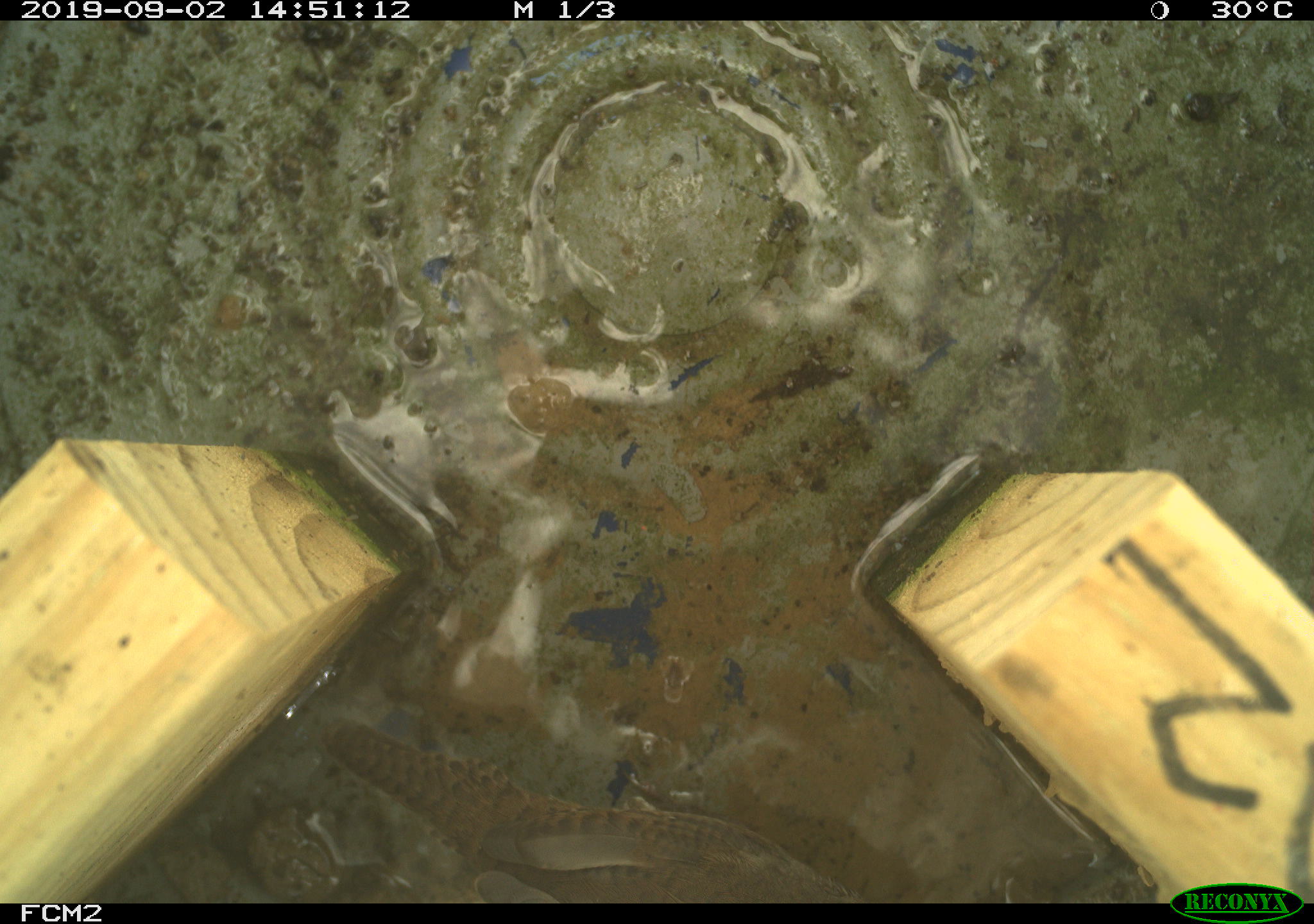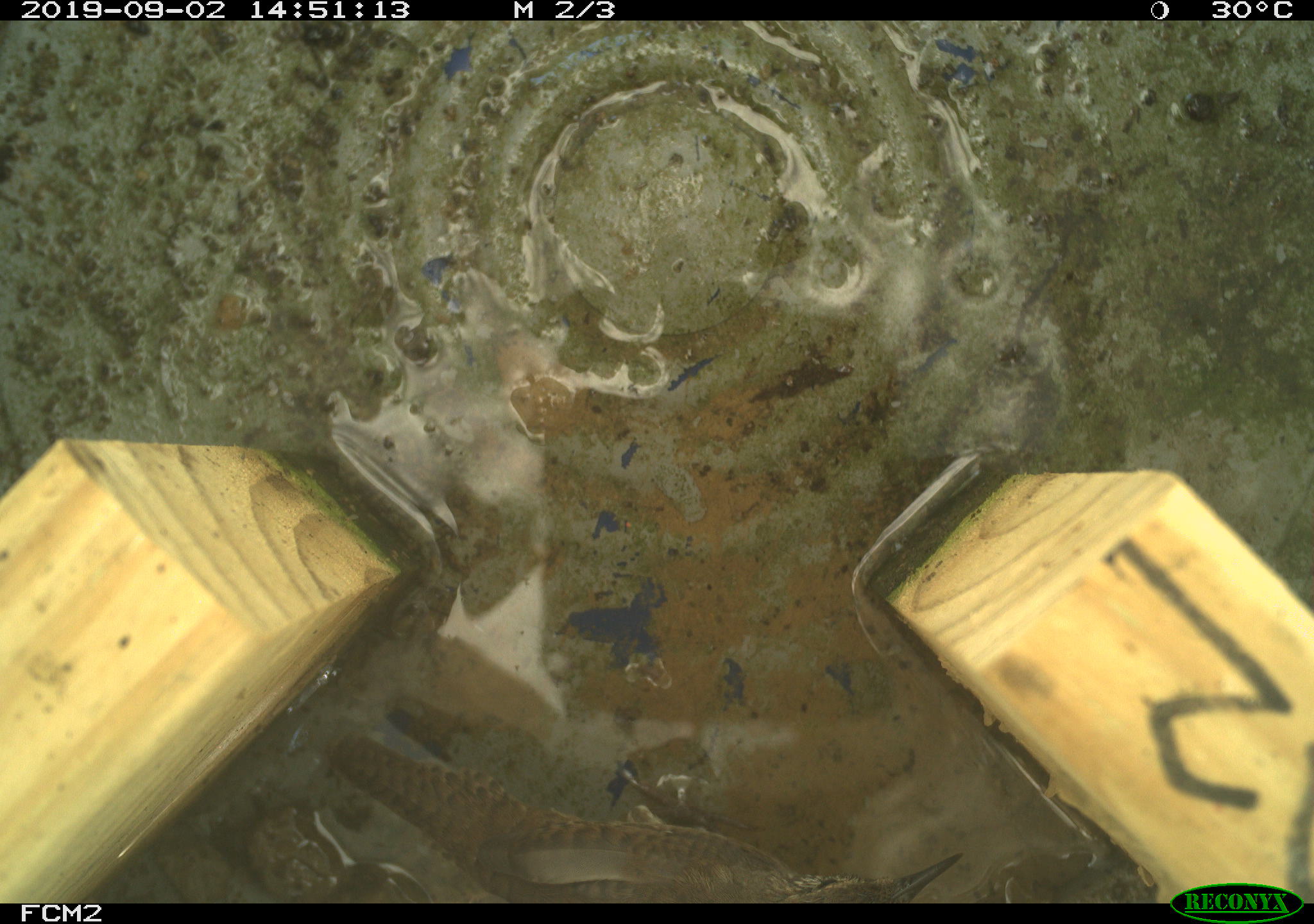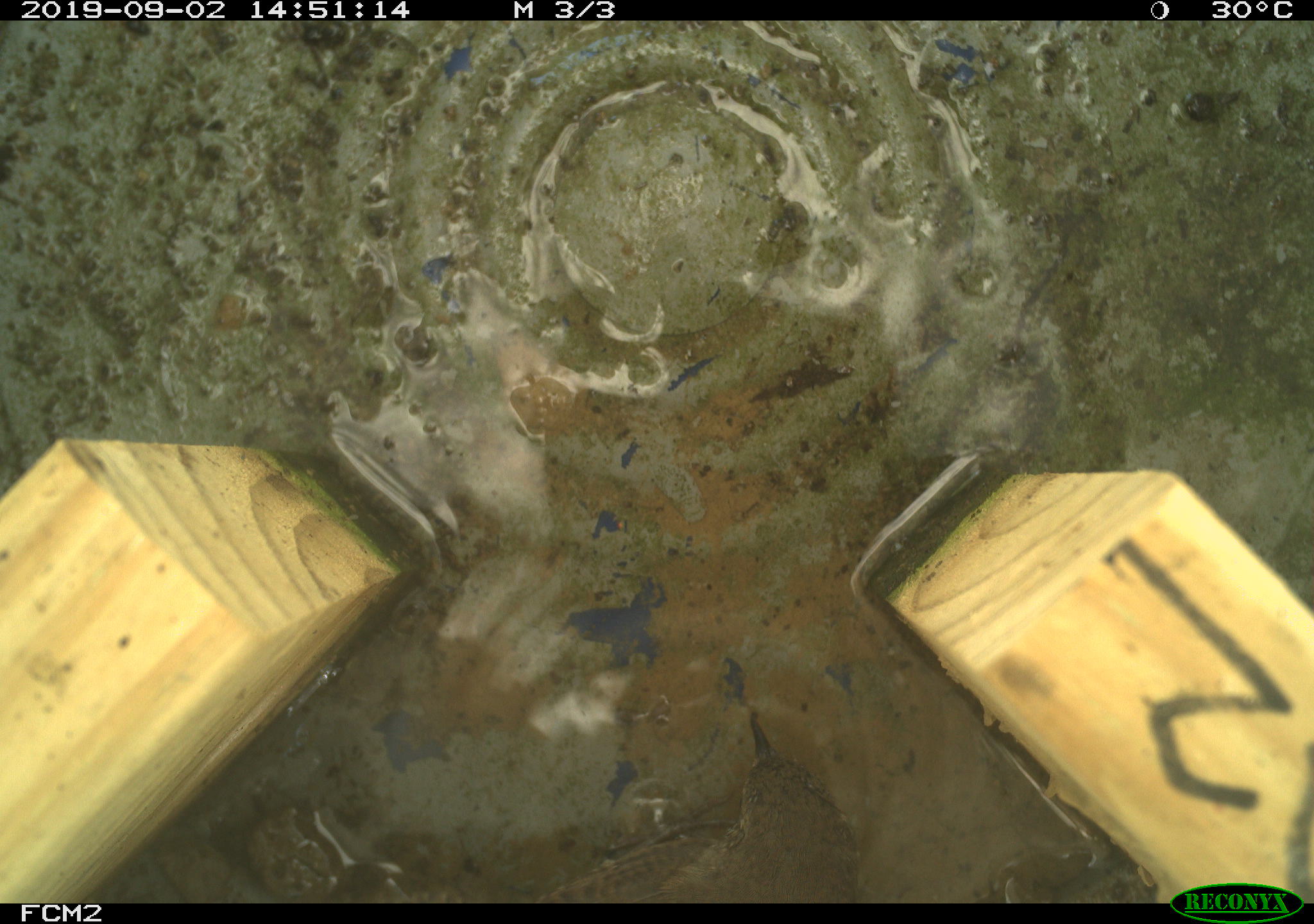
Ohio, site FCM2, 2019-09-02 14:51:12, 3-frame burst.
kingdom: Animalia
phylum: Chordata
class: Aves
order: Passeriformes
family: Troglodytidae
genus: Troglodytes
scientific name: Troglodytes aedon aedon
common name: northern house wren